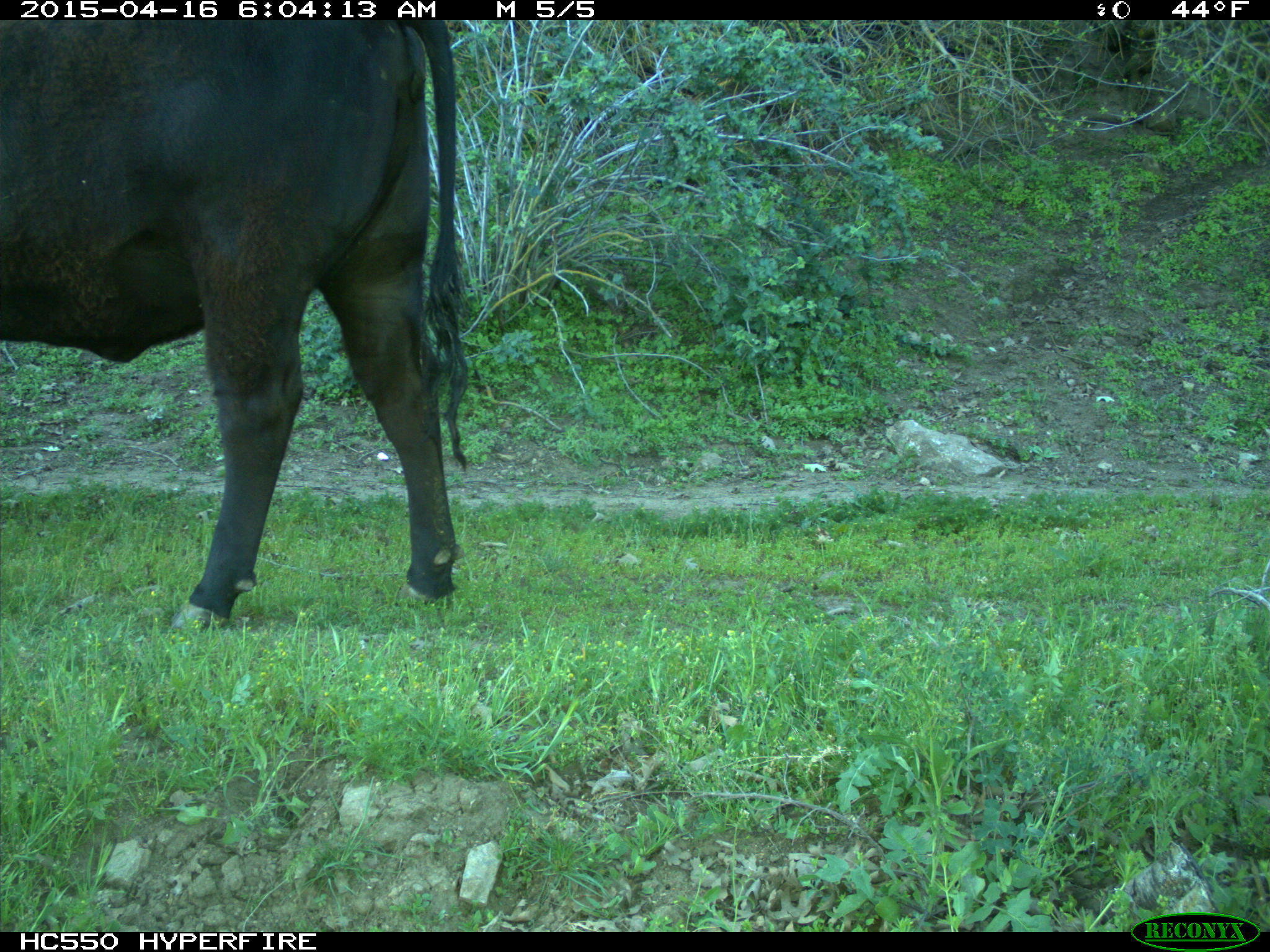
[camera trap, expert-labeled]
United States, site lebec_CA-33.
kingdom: Animalia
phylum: Chordata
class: Mammalia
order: Artiodactyla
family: Bovidae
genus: Bos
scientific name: Bos taurus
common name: domestic cow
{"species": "Bos taurus (domestic cow)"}